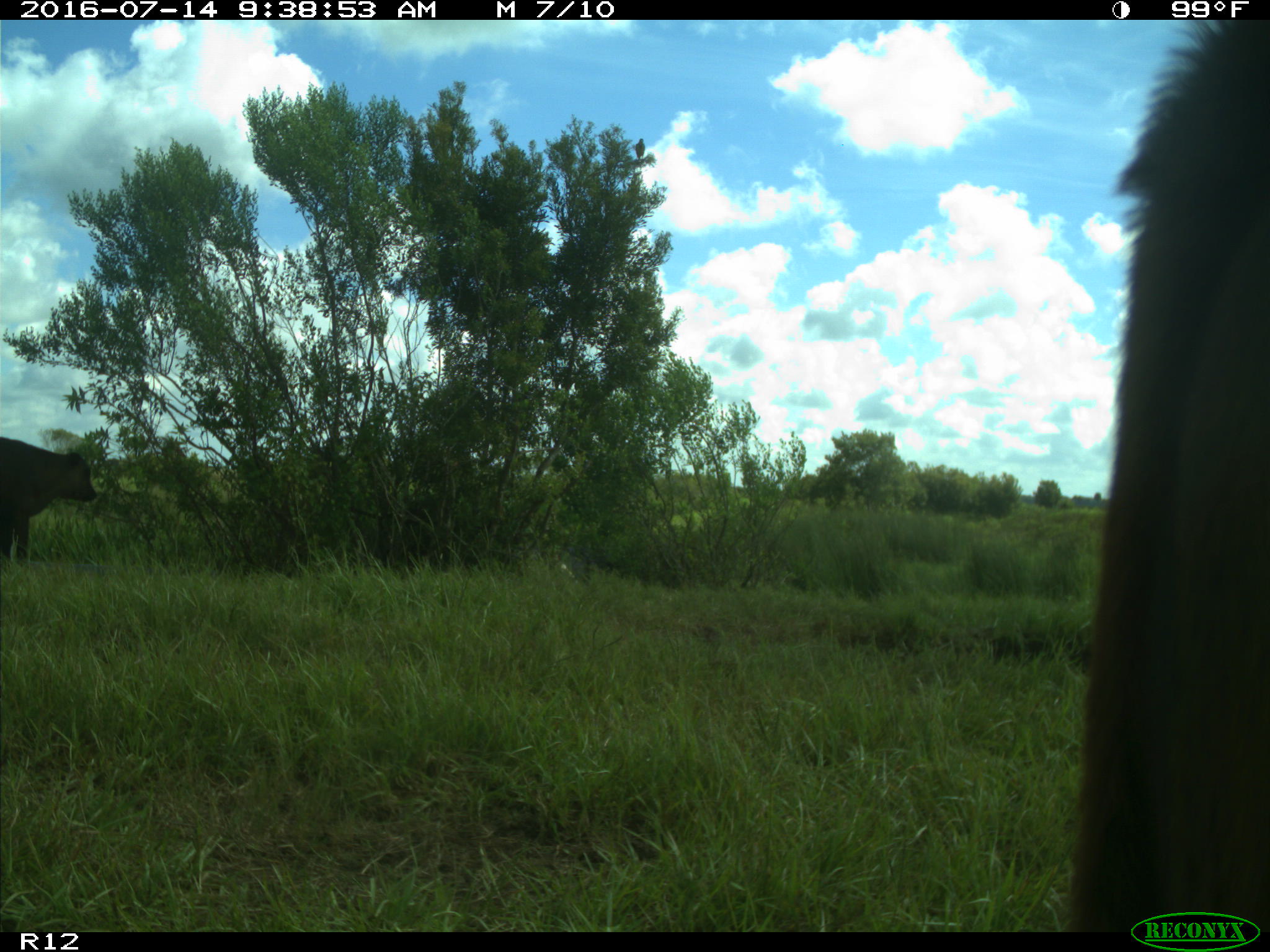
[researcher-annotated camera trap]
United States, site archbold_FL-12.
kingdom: Animalia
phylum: Chordata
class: Mammalia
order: Artiodactyla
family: Bovidae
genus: Bos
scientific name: Bos taurus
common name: domestic cow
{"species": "Bos taurus (domestic cow)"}